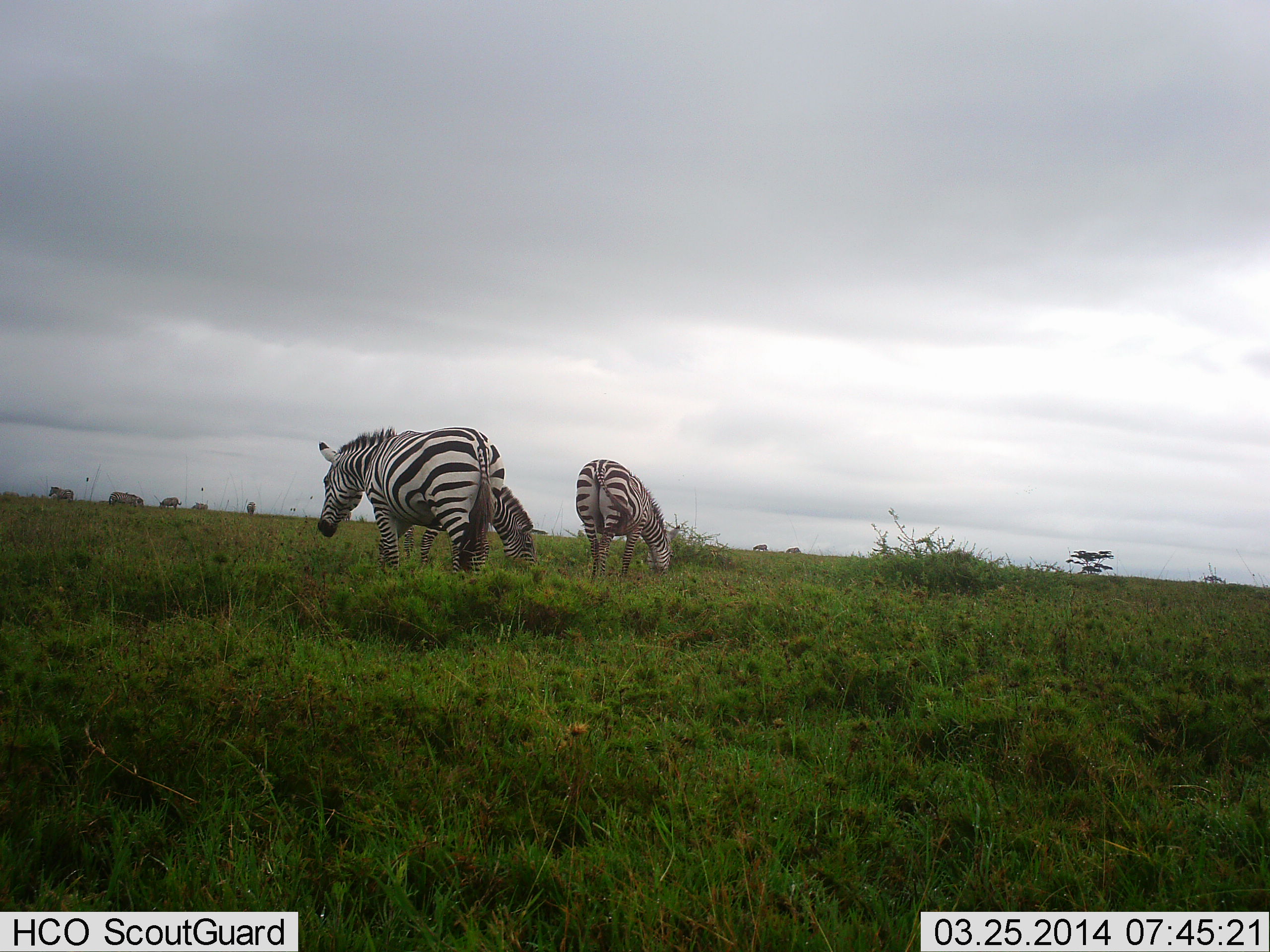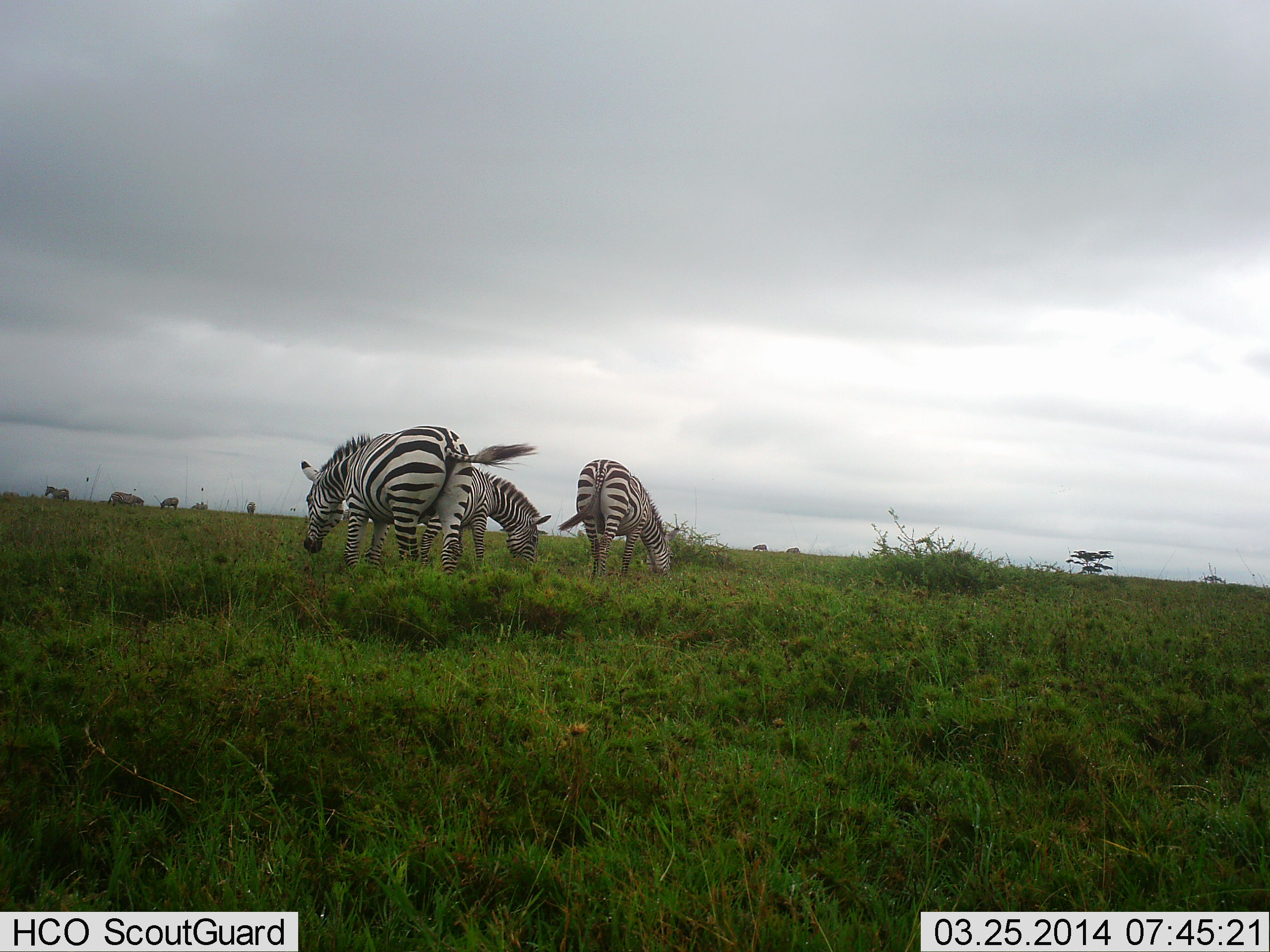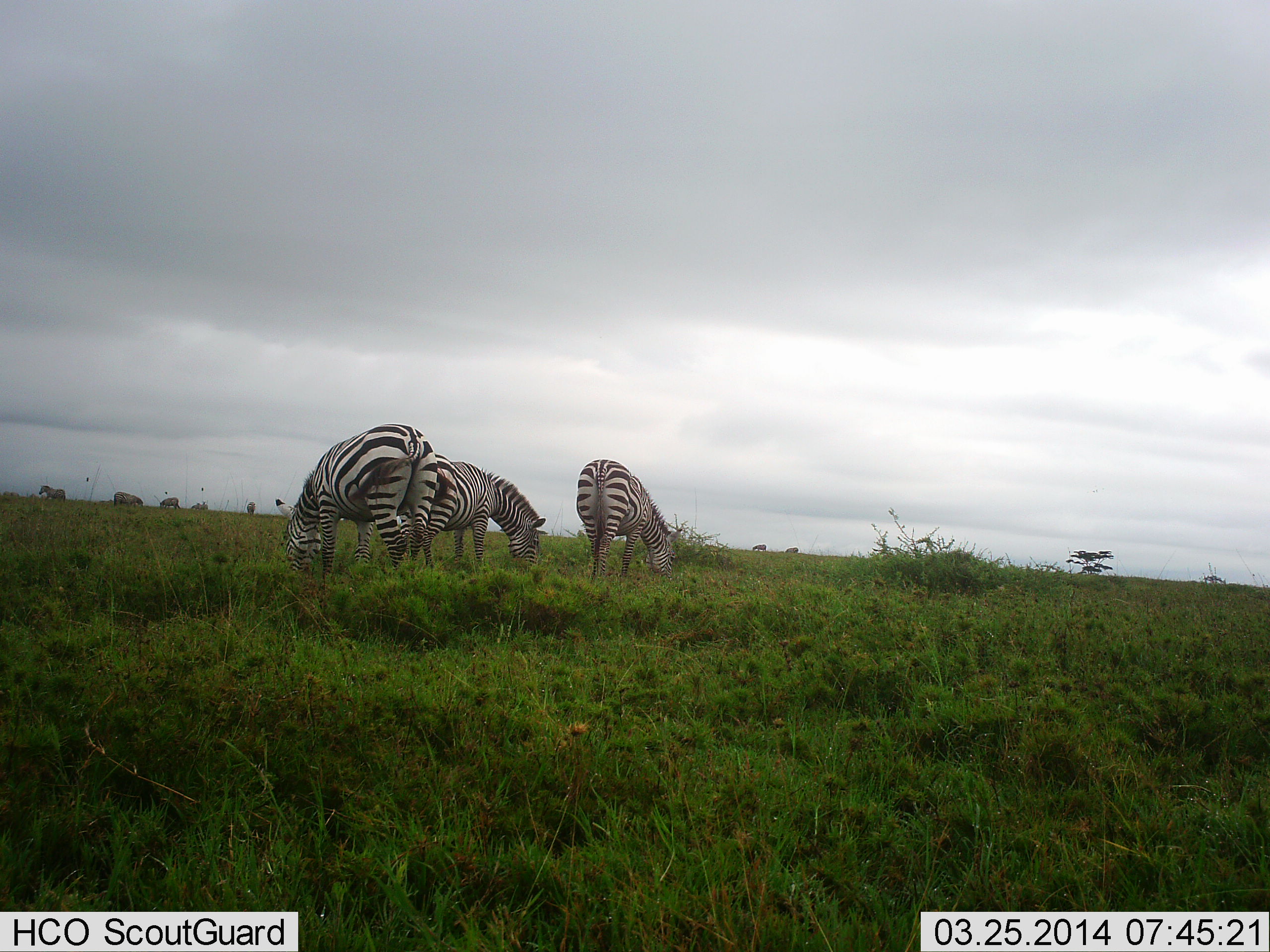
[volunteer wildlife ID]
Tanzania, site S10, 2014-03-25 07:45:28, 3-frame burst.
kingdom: Animalia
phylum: Chordata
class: Mammalia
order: Perissodactyla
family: Equidae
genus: Equus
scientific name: Equus quagga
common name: plains zebra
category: zebra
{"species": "zebra (plains zebra) (Equus quagga)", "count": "3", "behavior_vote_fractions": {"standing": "18%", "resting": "0%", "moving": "18%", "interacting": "0%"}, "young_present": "0%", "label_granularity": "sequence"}